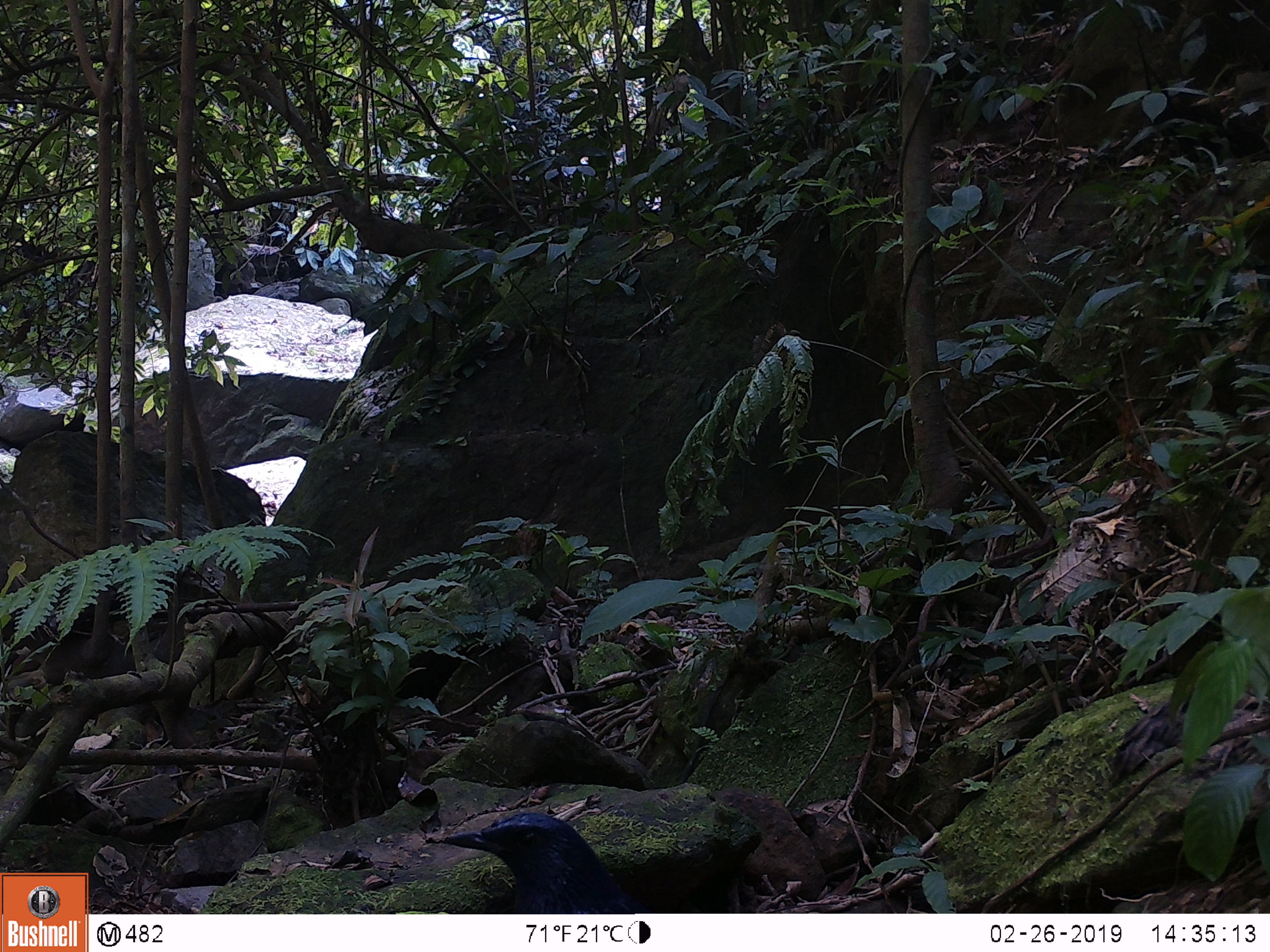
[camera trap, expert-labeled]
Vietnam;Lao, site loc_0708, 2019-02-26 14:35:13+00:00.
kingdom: Animalia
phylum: Chordata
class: Aves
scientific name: Aves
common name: bird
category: unidentified bird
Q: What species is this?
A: Unidentified bird (bird) (Aves).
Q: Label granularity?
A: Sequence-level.